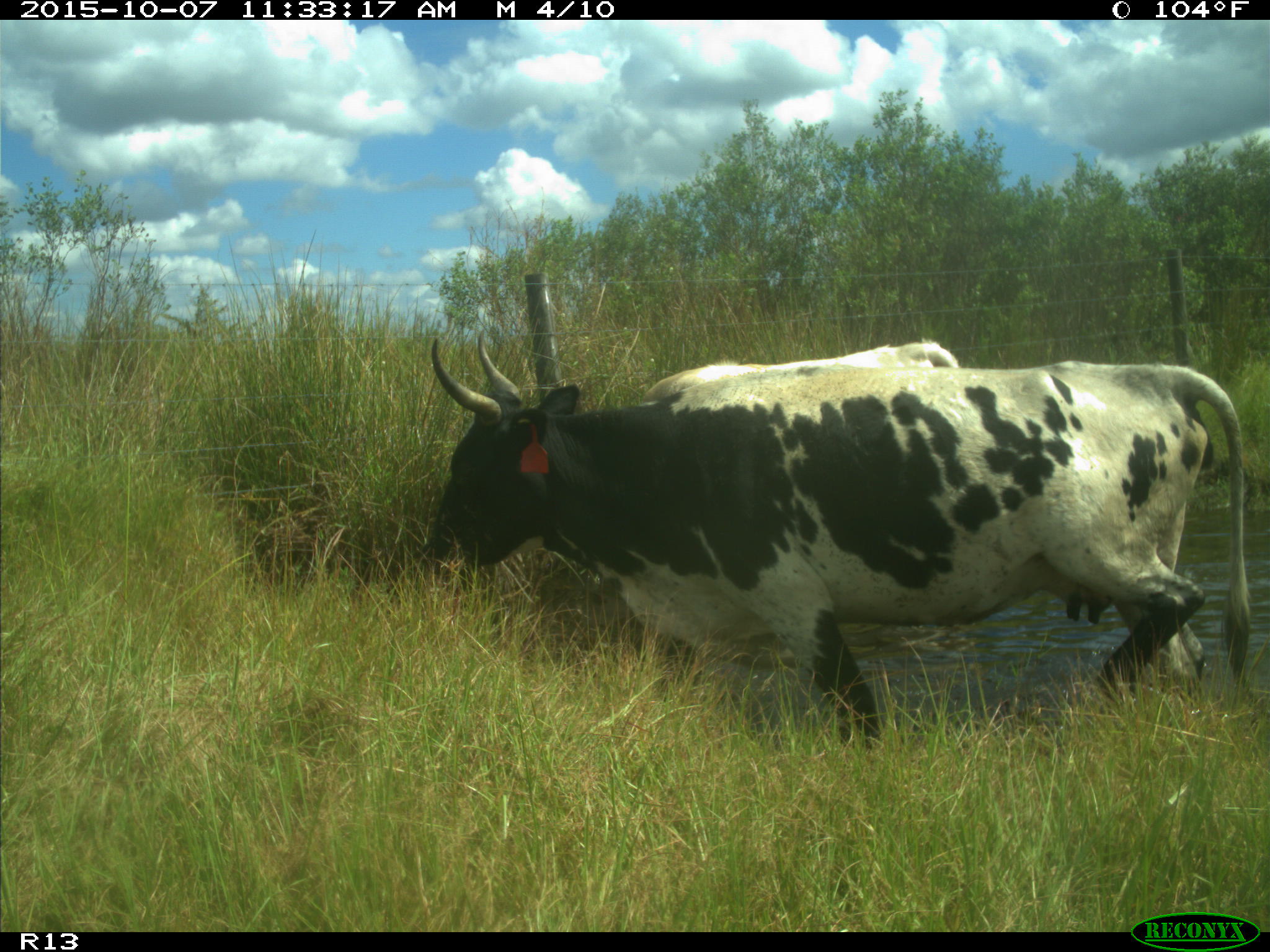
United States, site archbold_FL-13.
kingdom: Animalia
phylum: Chordata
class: Mammalia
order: Artiodactyla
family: Bovidae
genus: Bos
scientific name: Bos taurus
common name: domestic cow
Bos taurus (domestic cow).